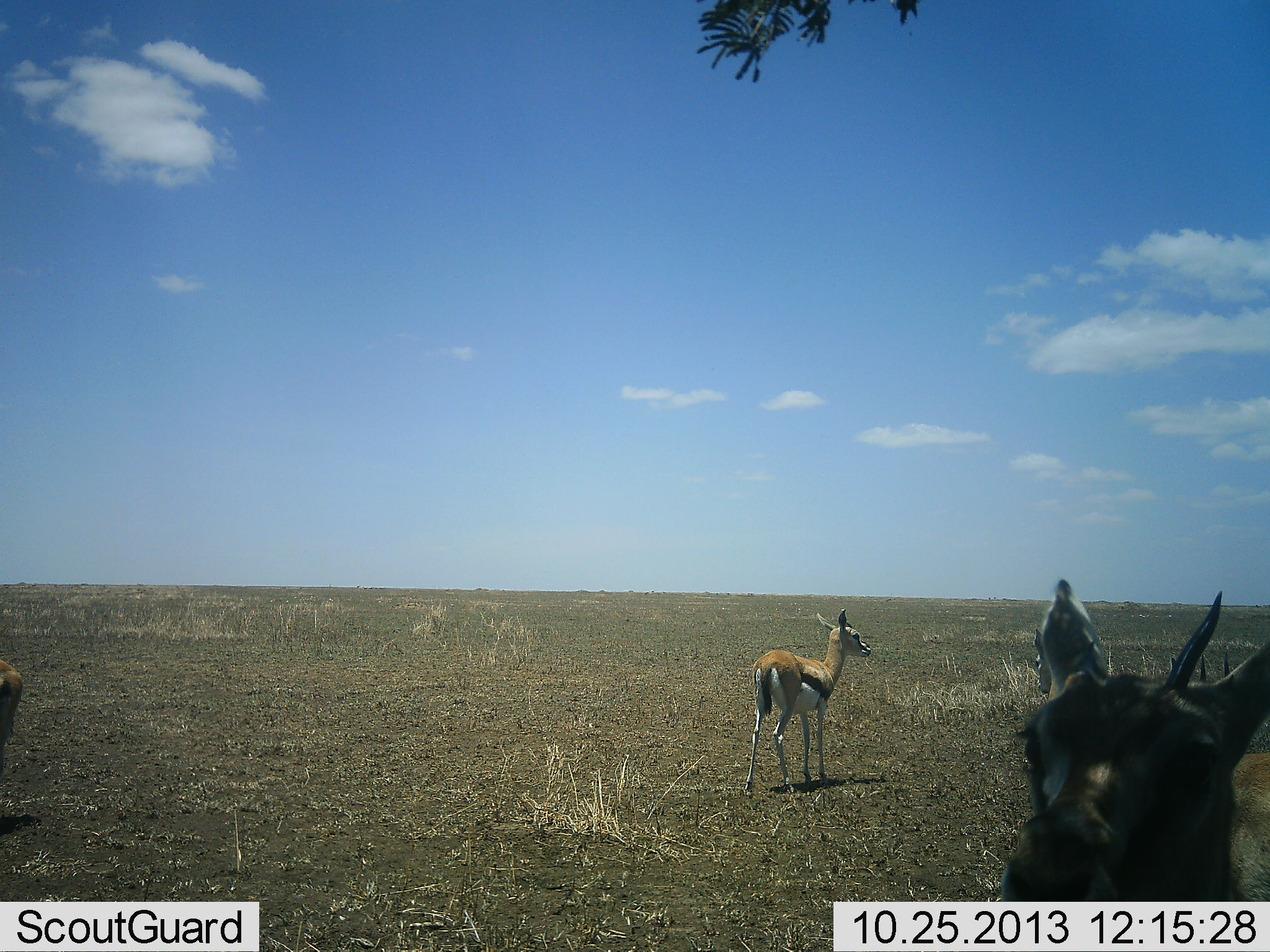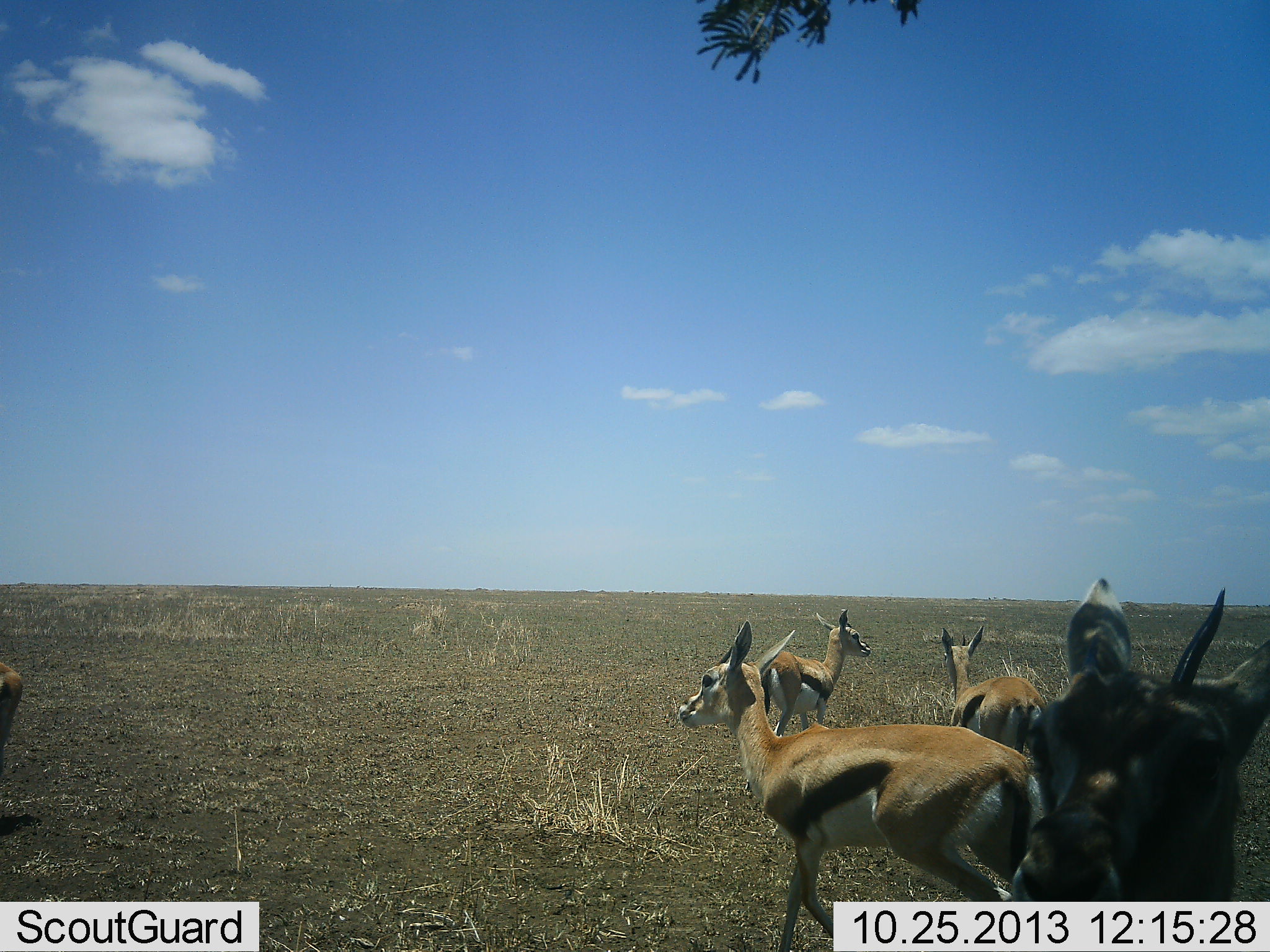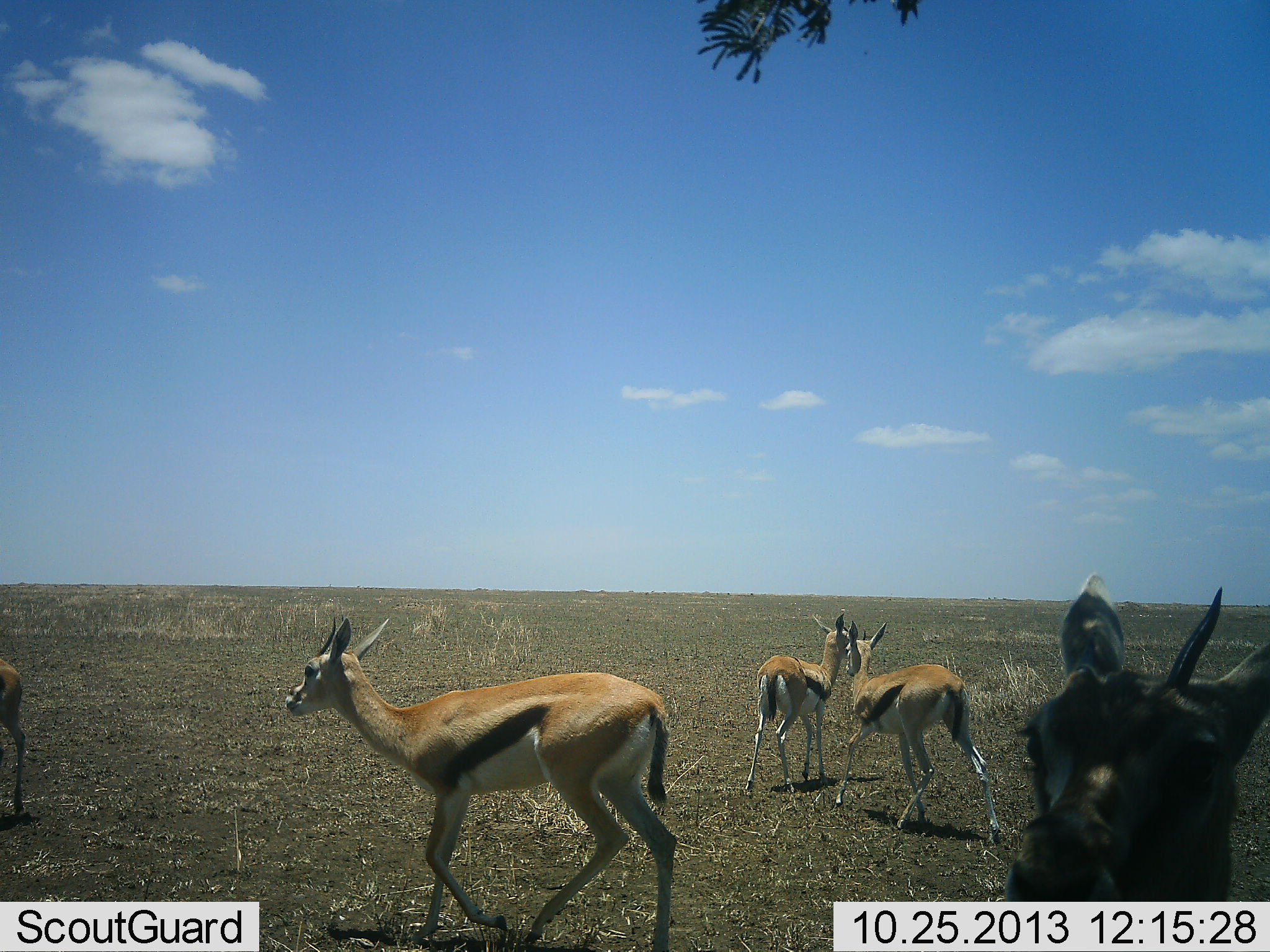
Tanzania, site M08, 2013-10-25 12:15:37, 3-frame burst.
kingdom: Animalia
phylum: Chordata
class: Mammalia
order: Artiodactyla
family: Bovidae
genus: Eudorcas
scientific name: Eudorcas thomsonii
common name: thomson's gazelle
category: gazellethomsons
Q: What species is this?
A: Gazellethomsons (thomson's gazelle) (Eudorcas thomsonii).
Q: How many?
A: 5.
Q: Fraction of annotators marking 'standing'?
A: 73%.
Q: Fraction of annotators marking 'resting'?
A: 5%.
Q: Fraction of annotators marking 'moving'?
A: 73%.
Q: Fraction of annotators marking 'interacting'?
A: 5%.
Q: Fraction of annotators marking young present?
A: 0%.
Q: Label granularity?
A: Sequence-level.